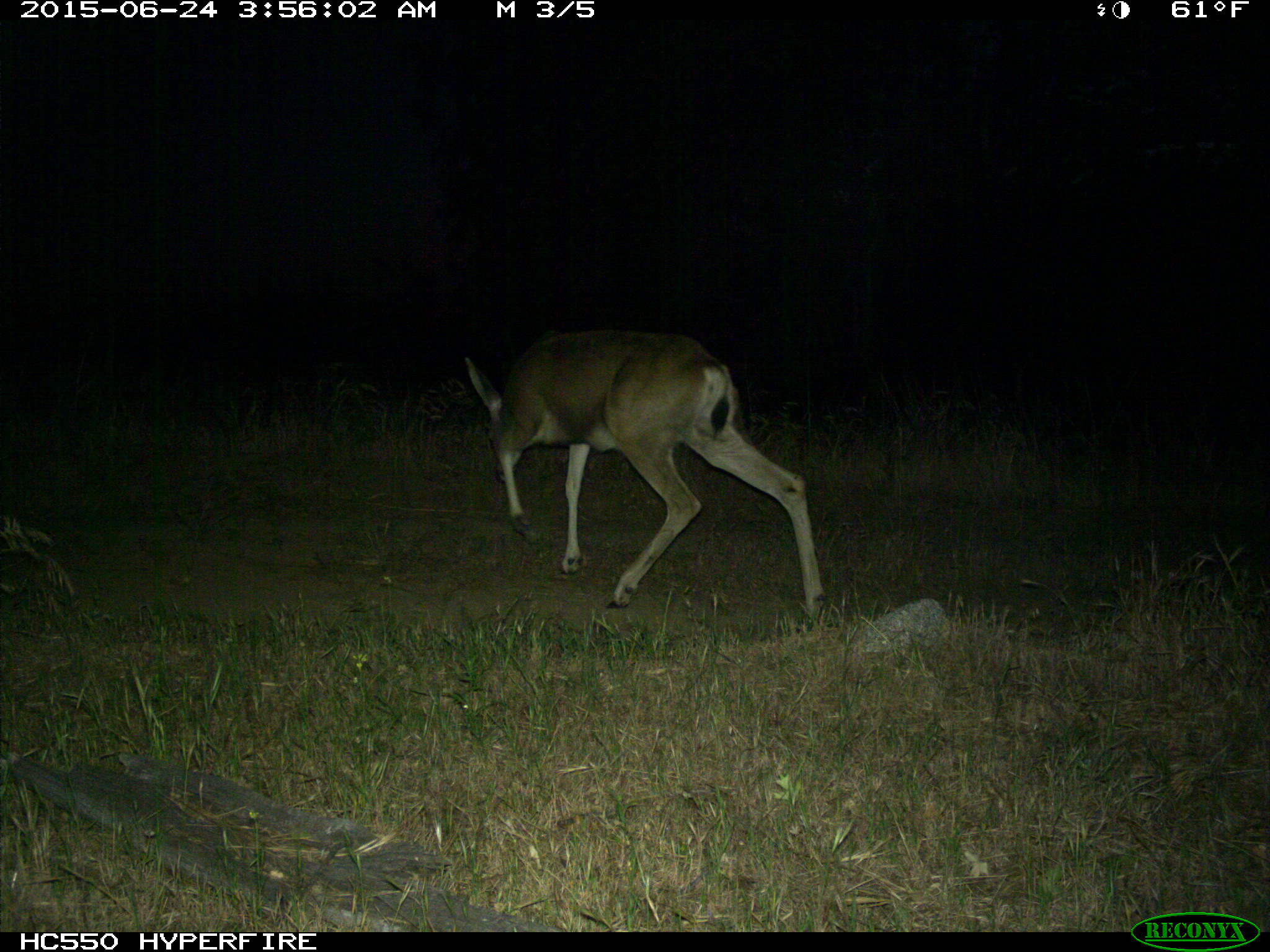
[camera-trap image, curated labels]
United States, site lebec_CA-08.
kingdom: Animalia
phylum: Chordata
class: Mammalia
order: Artiodactyla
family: Cervidae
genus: Odocoileus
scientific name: Odocoileus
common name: deer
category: unidentified deer